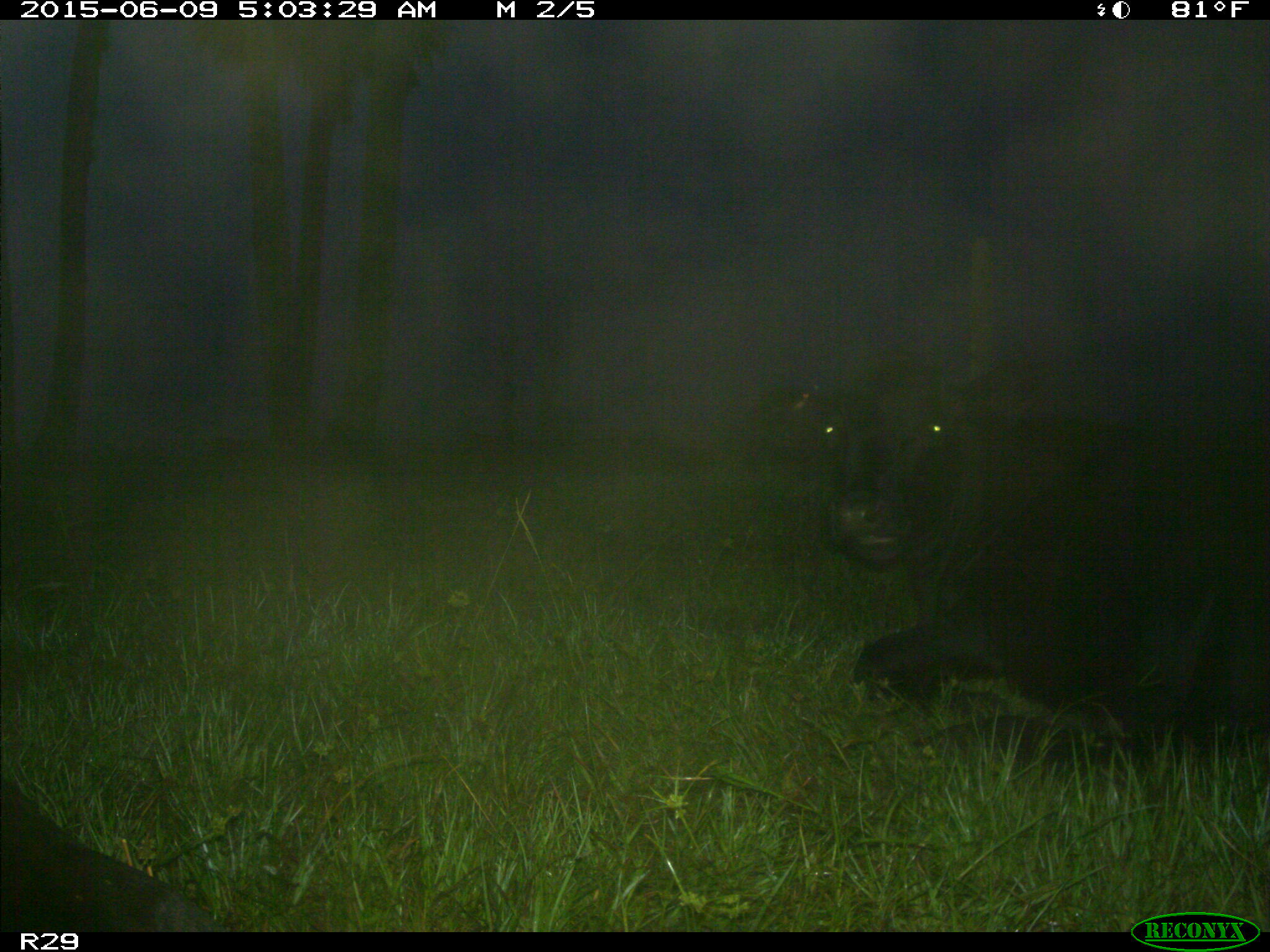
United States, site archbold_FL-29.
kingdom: Animalia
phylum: Chordata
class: Mammalia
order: Artiodactyla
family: Bovidae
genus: Bos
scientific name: Bos taurus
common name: domestic cow